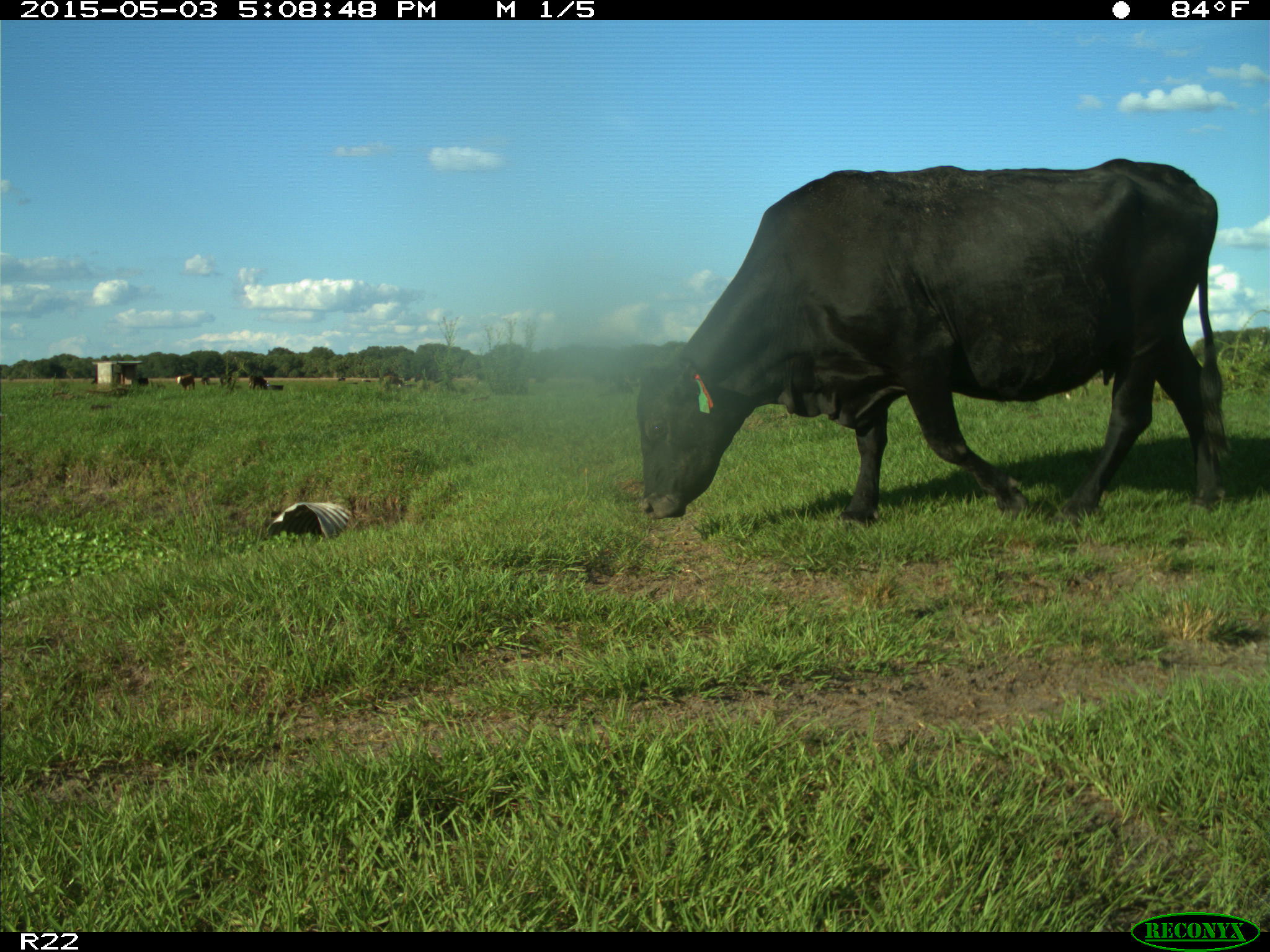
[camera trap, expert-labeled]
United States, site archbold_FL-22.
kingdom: Animalia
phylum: Chordata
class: Mammalia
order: Artiodactyla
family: Bovidae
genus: Bos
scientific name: Bos taurus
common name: domestic cow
Bos taurus (domestic cow).